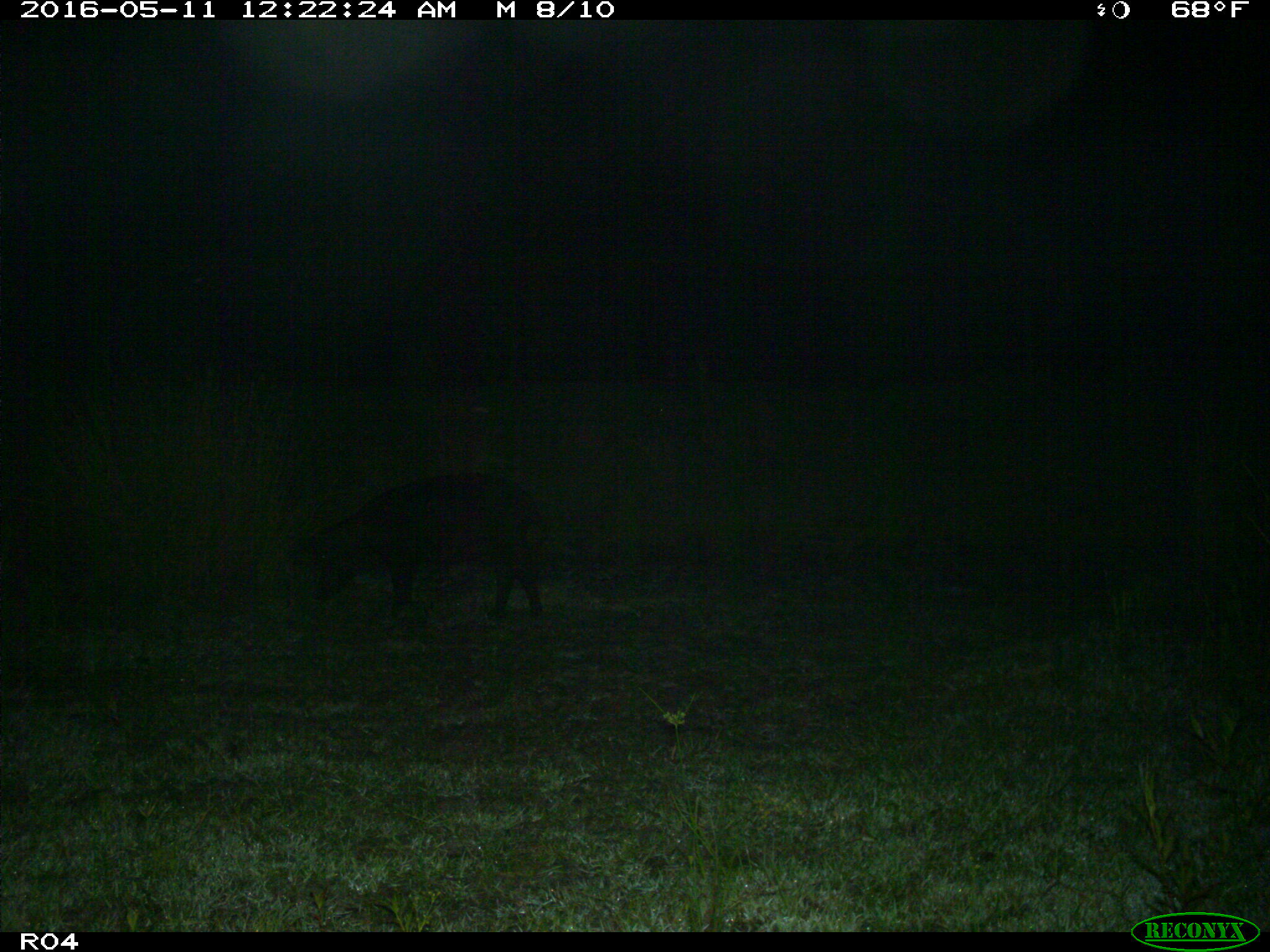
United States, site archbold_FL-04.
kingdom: Animalia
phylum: Chordata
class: Mammalia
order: Artiodactyla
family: Suidae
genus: Sus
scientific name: Sus scrofa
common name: wild boar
Sus scrofa (wild boar).